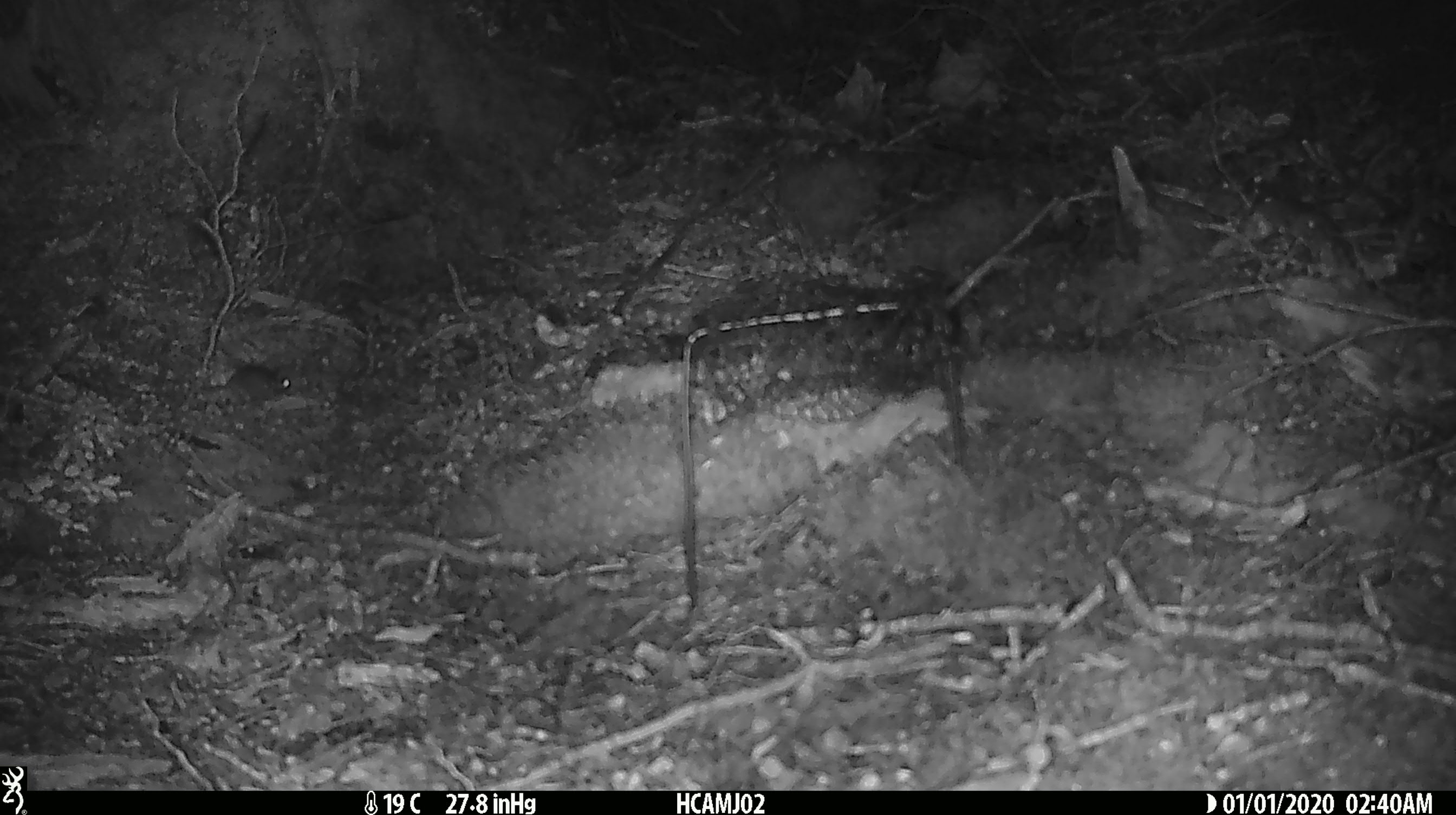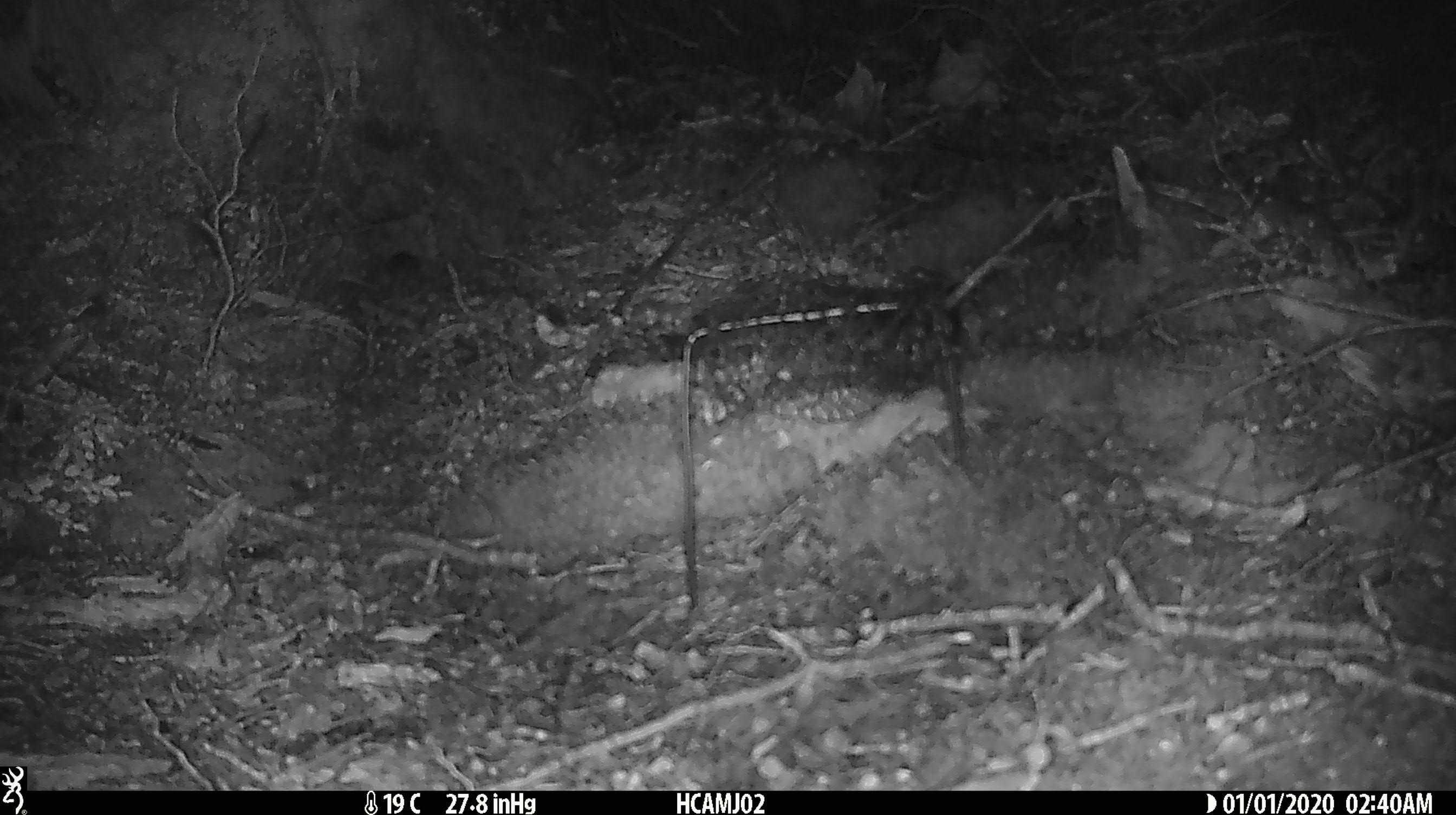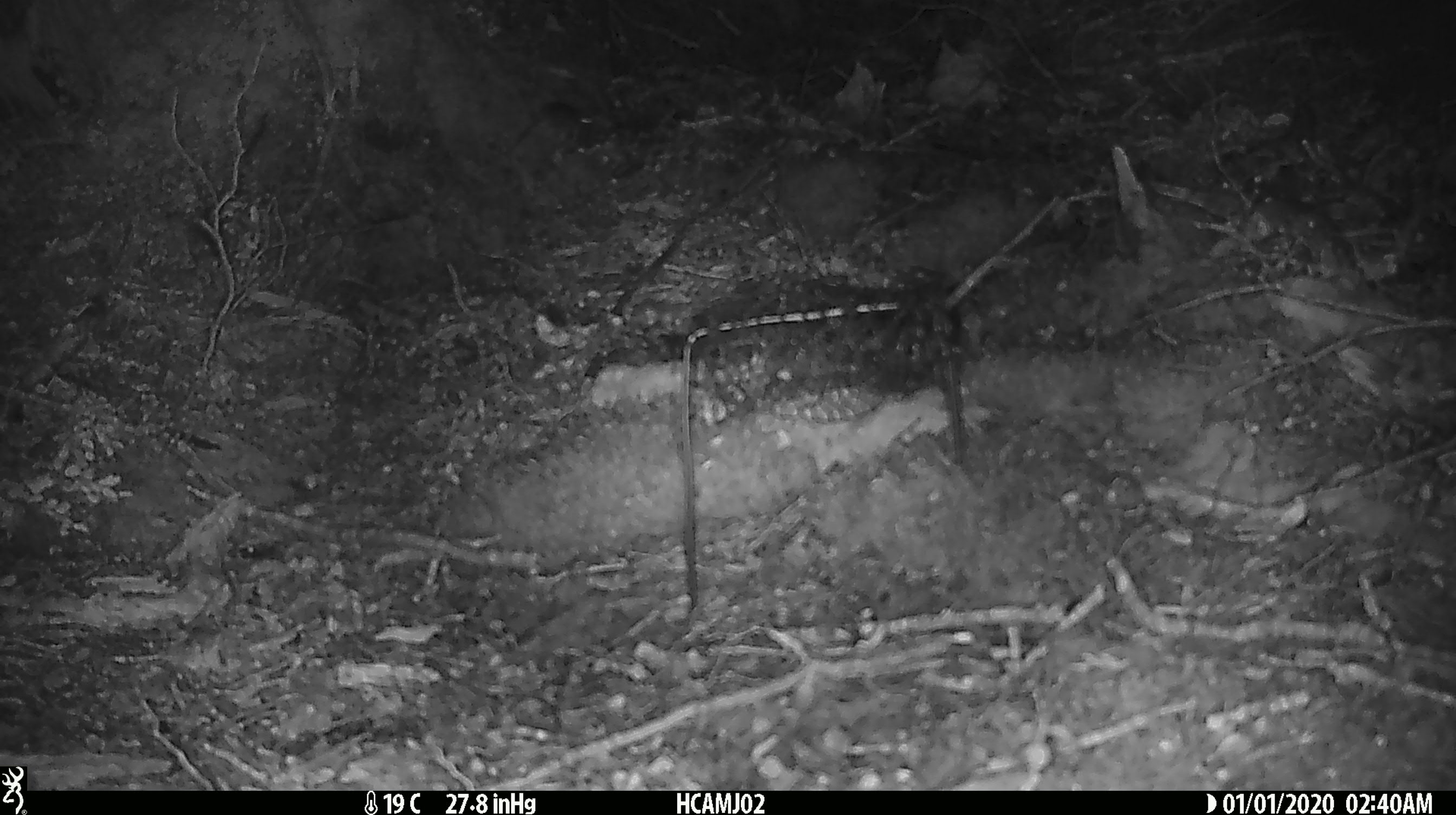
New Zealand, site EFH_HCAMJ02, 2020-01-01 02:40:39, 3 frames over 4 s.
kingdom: Animalia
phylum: Chordata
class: Mammalia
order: Rodentia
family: Muridae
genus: Mus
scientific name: Mus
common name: mouse